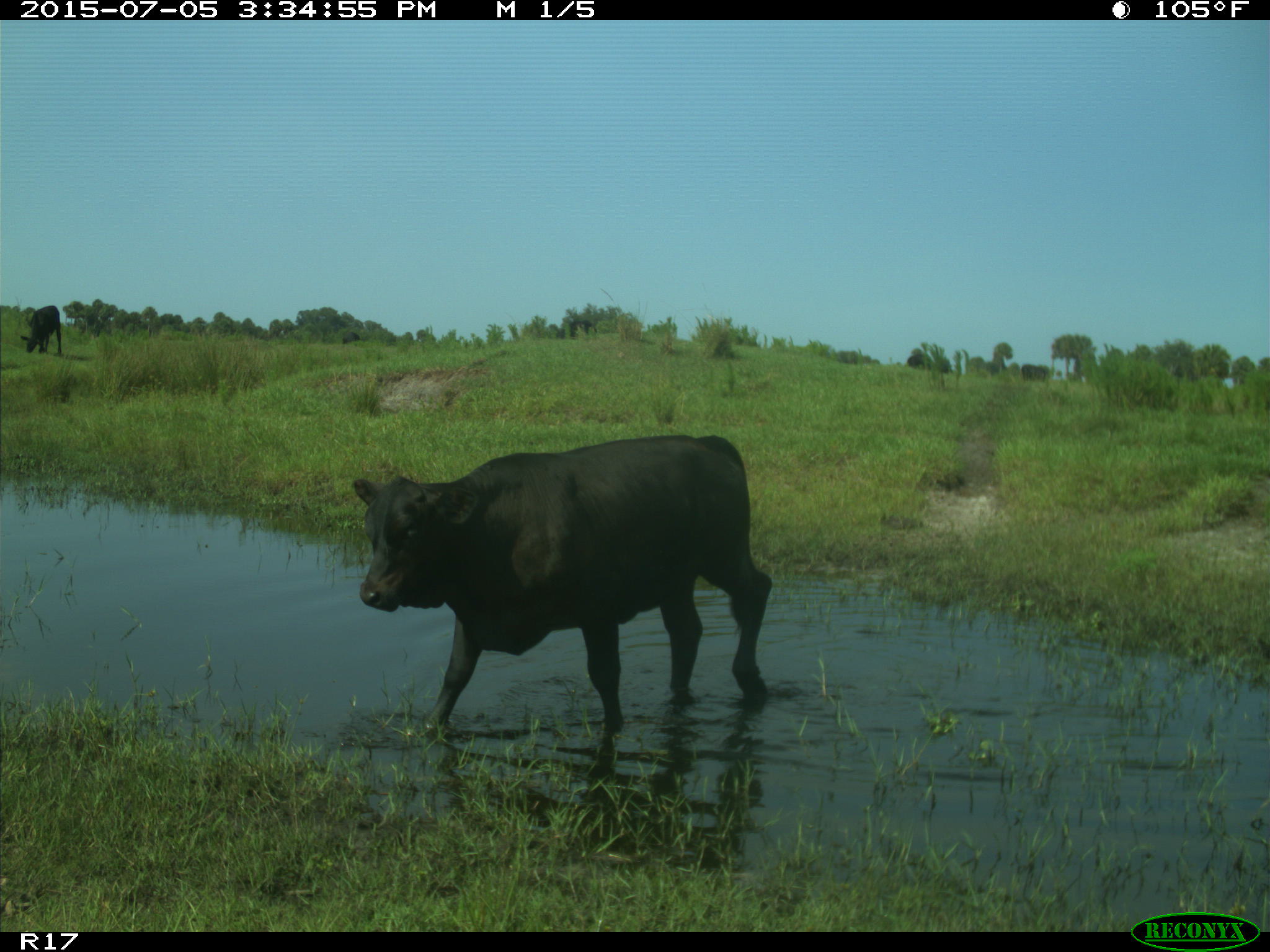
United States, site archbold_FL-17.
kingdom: Animalia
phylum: Chordata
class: Mammalia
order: Artiodactyla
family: Bovidae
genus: Bos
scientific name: Bos taurus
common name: domestic cow